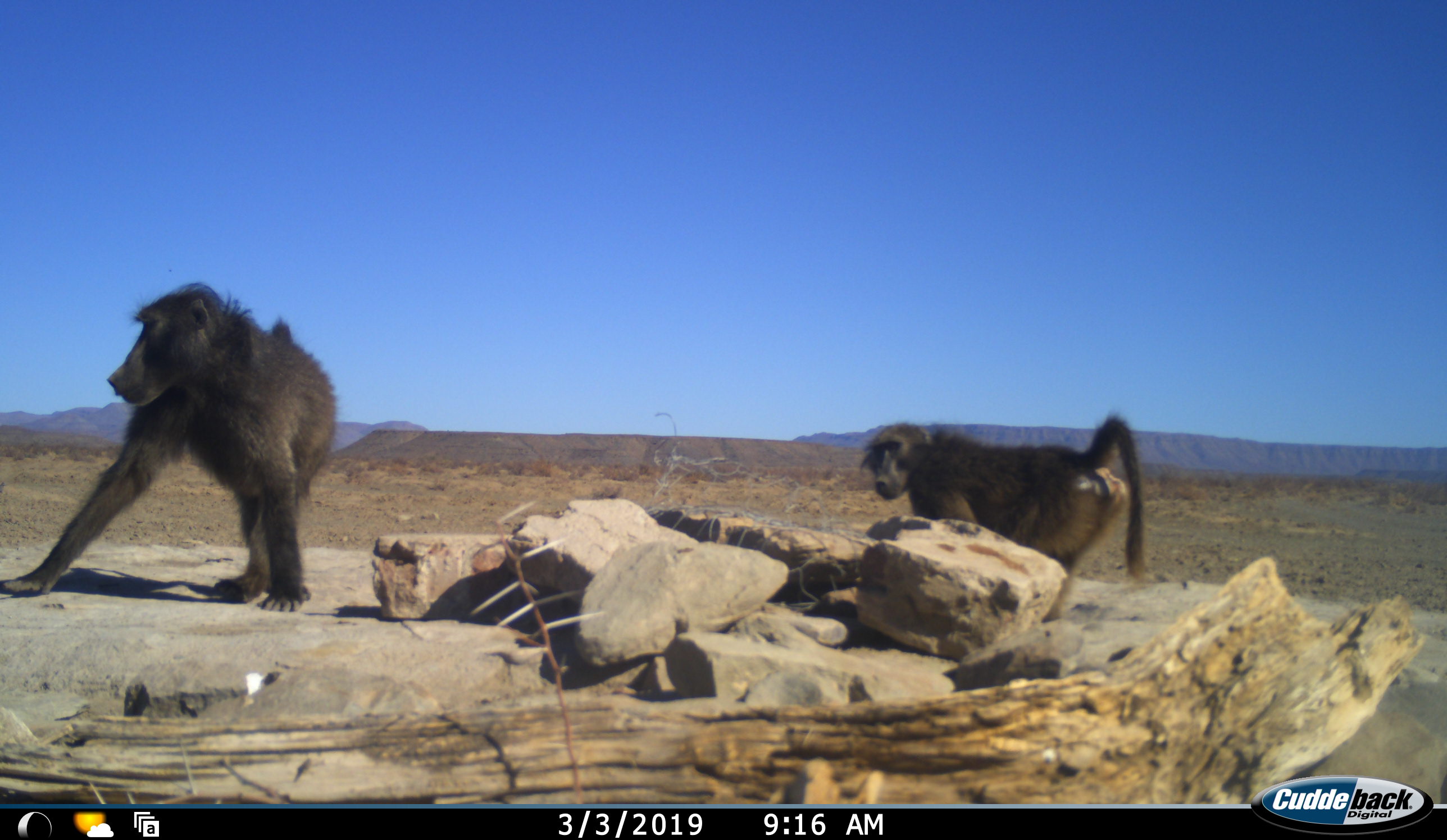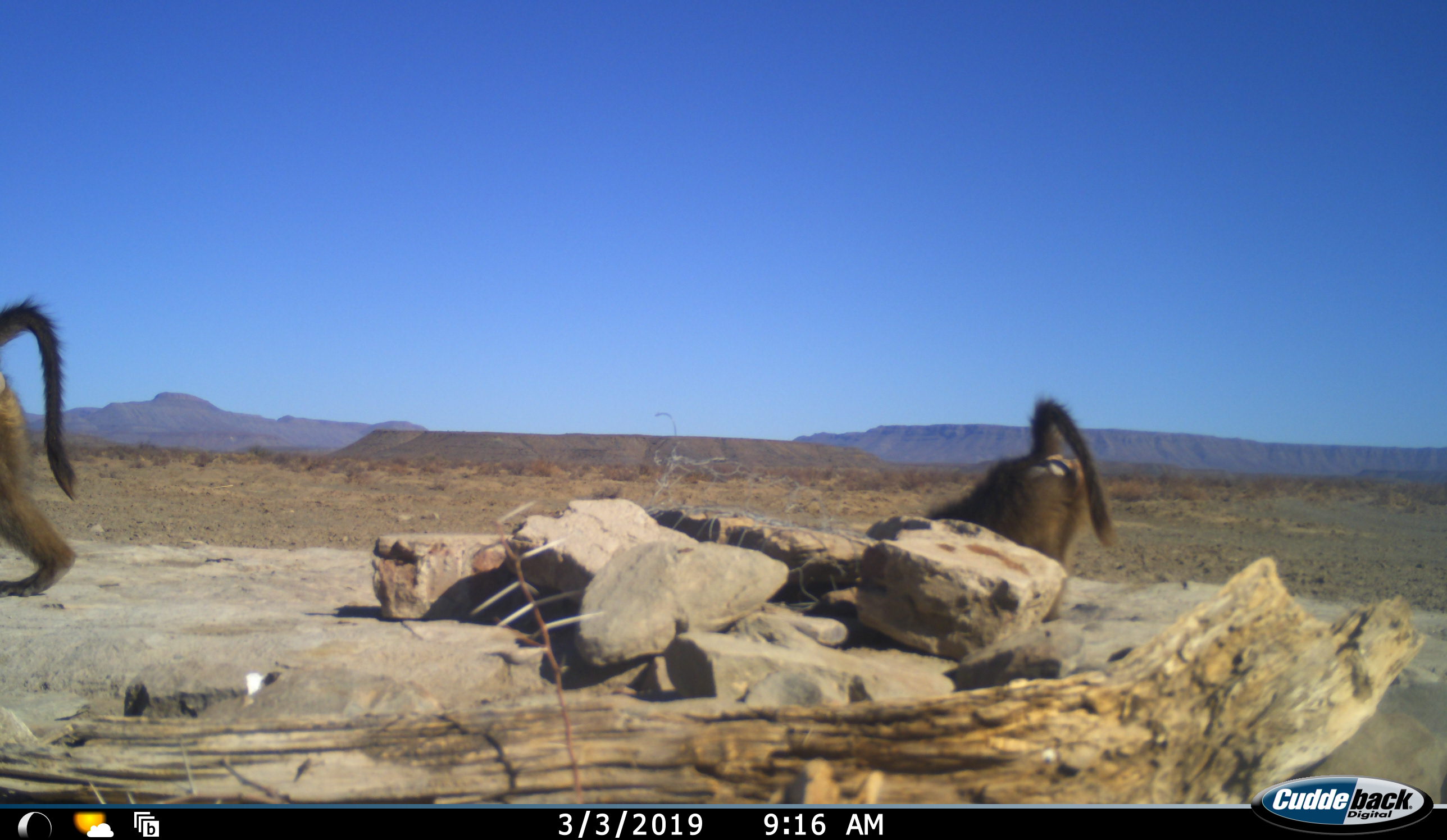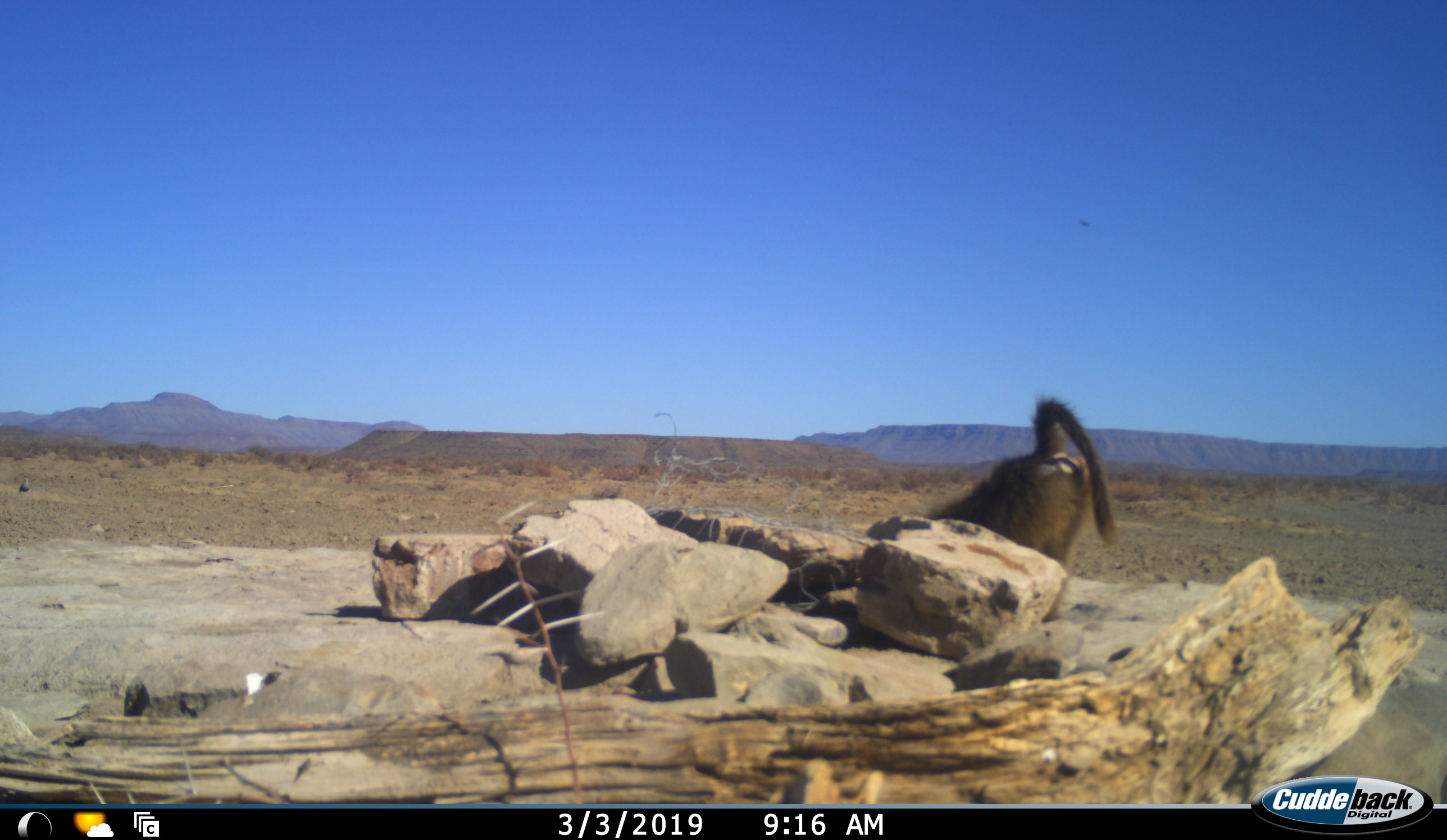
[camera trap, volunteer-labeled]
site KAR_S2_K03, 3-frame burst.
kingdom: Animalia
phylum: Chordata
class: Mammalia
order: Primates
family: Cercopithecidae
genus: Papio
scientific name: Papio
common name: baboon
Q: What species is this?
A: Baboon (Papio).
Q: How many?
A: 2.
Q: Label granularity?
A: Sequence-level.